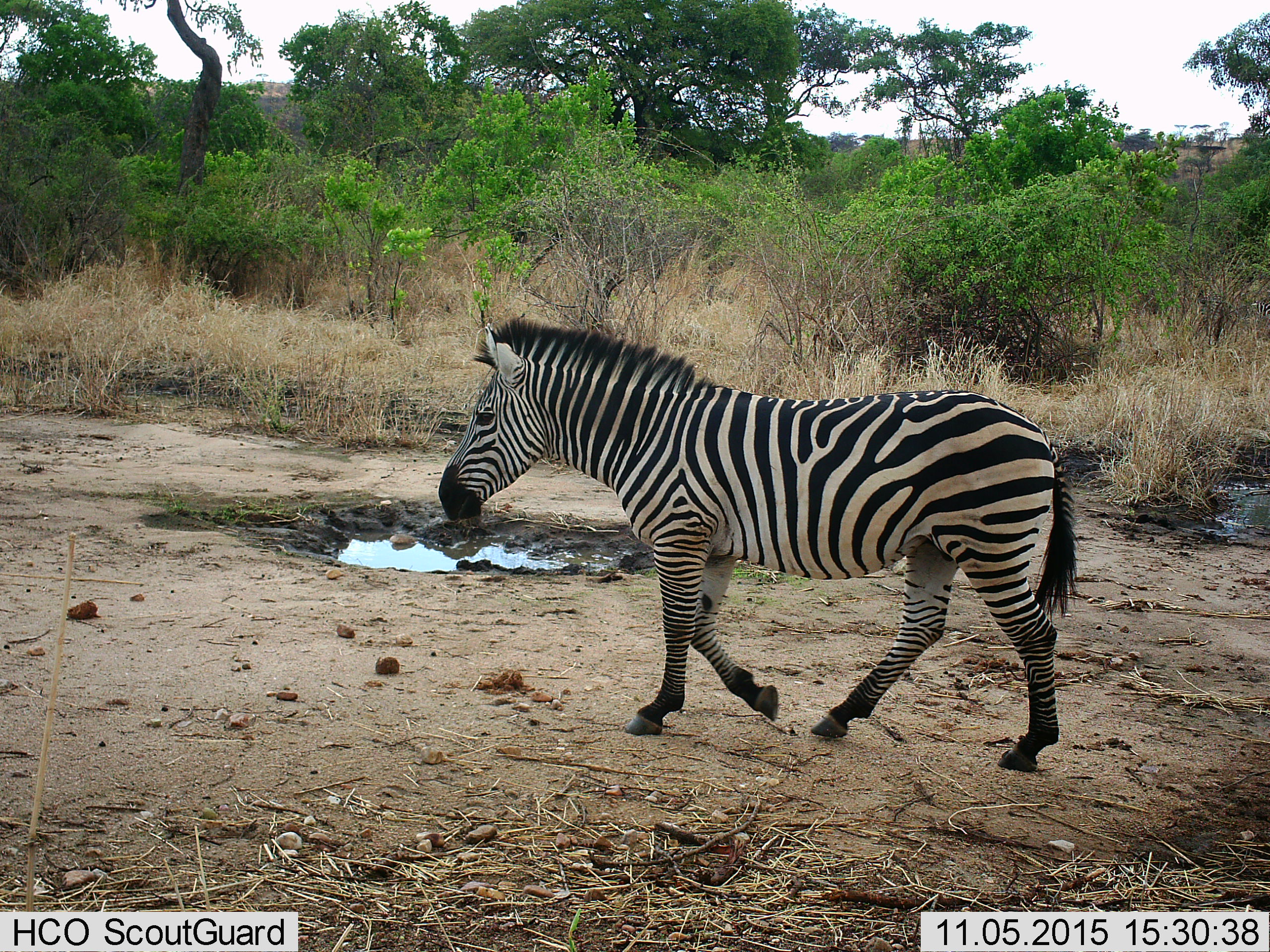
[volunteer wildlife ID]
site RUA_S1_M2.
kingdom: Animalia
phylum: Chordata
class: Mammalia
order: Perissodactyla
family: Equidae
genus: Equus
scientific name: Equus quagga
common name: plains zebra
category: zebraplains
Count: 1.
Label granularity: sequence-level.